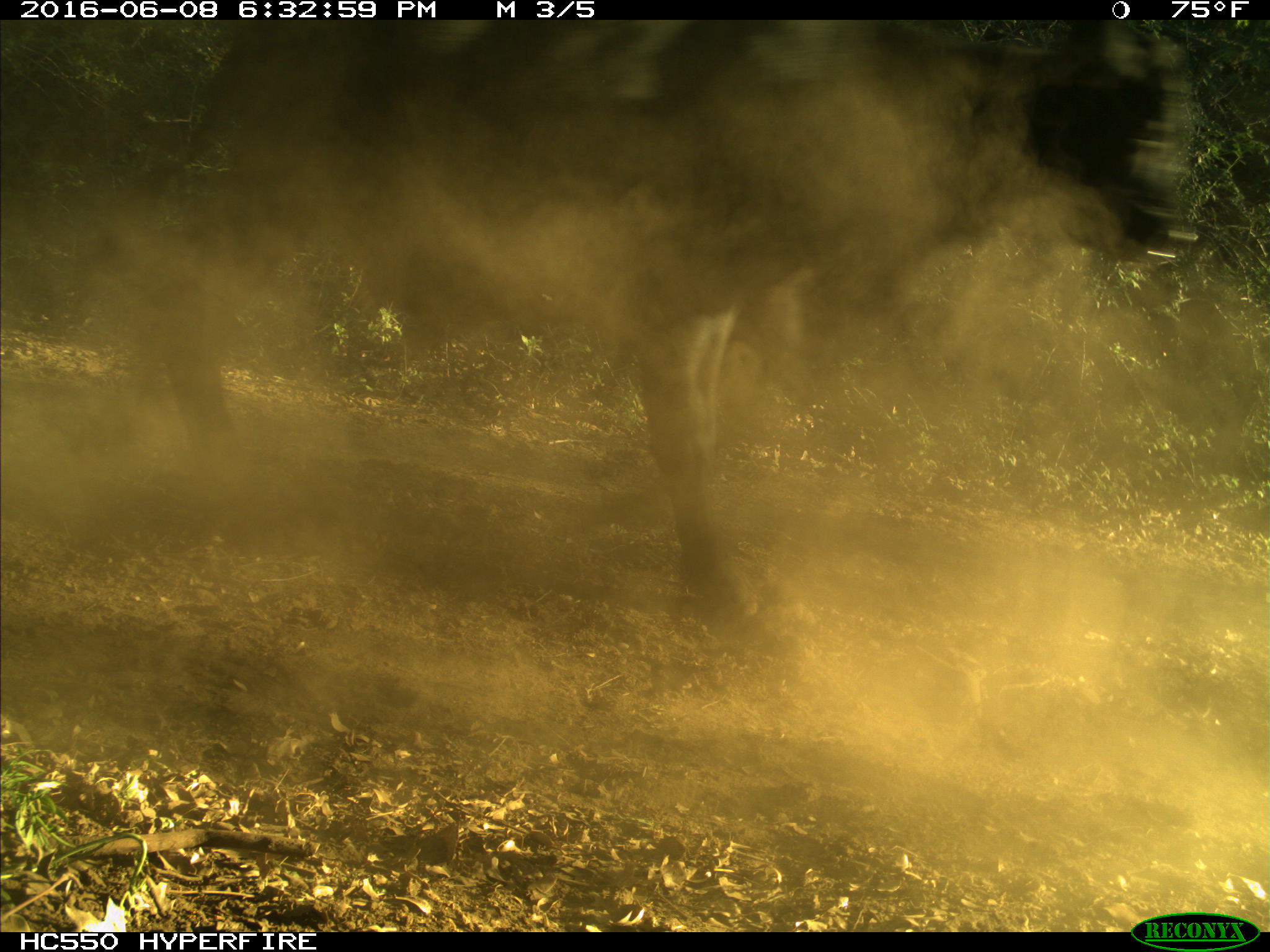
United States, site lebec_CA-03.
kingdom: Animalia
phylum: Chordata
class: Mammalia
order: Artiodactyla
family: Bovidae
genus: Bos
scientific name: Bos taurus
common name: domestic cow